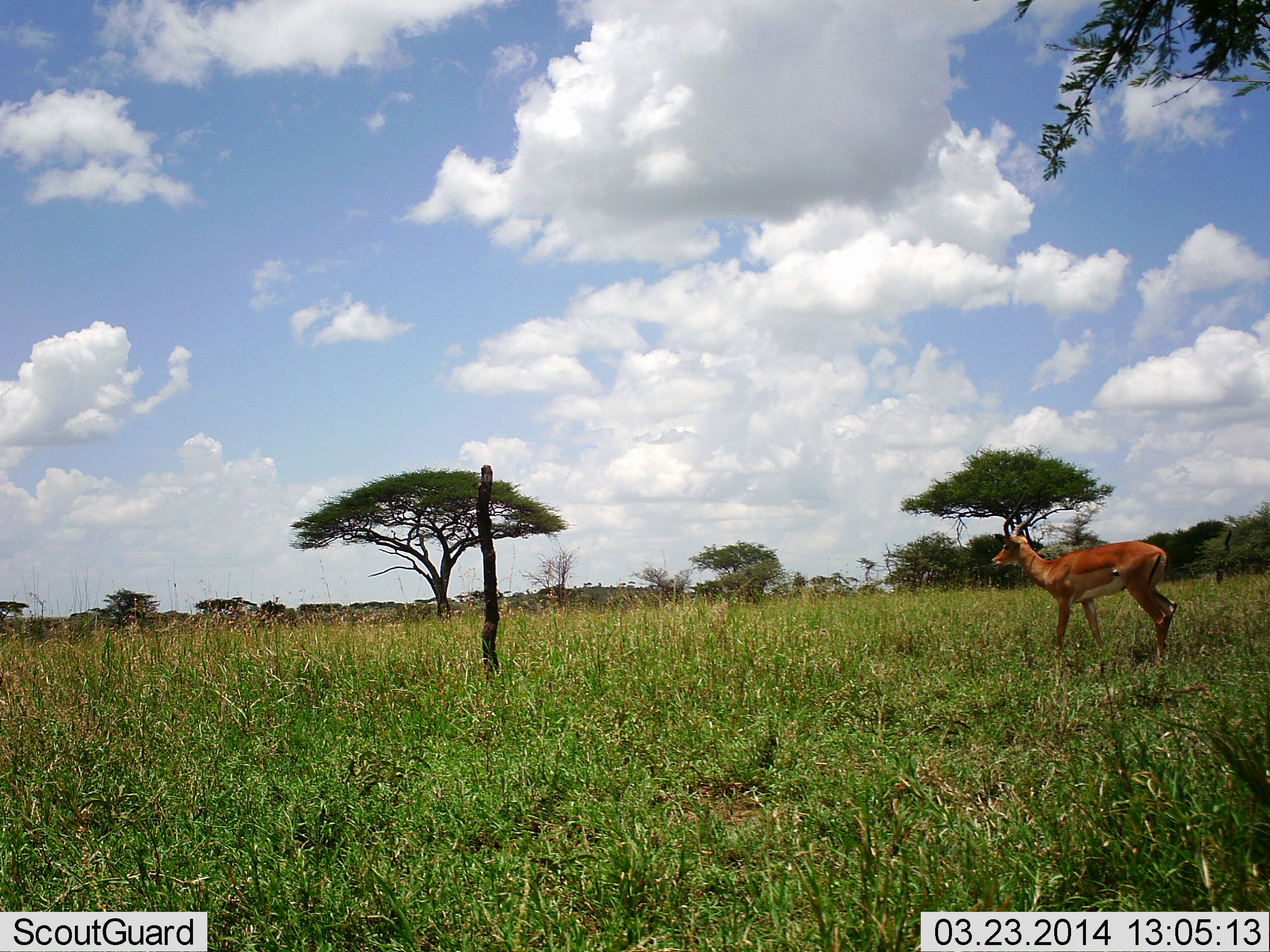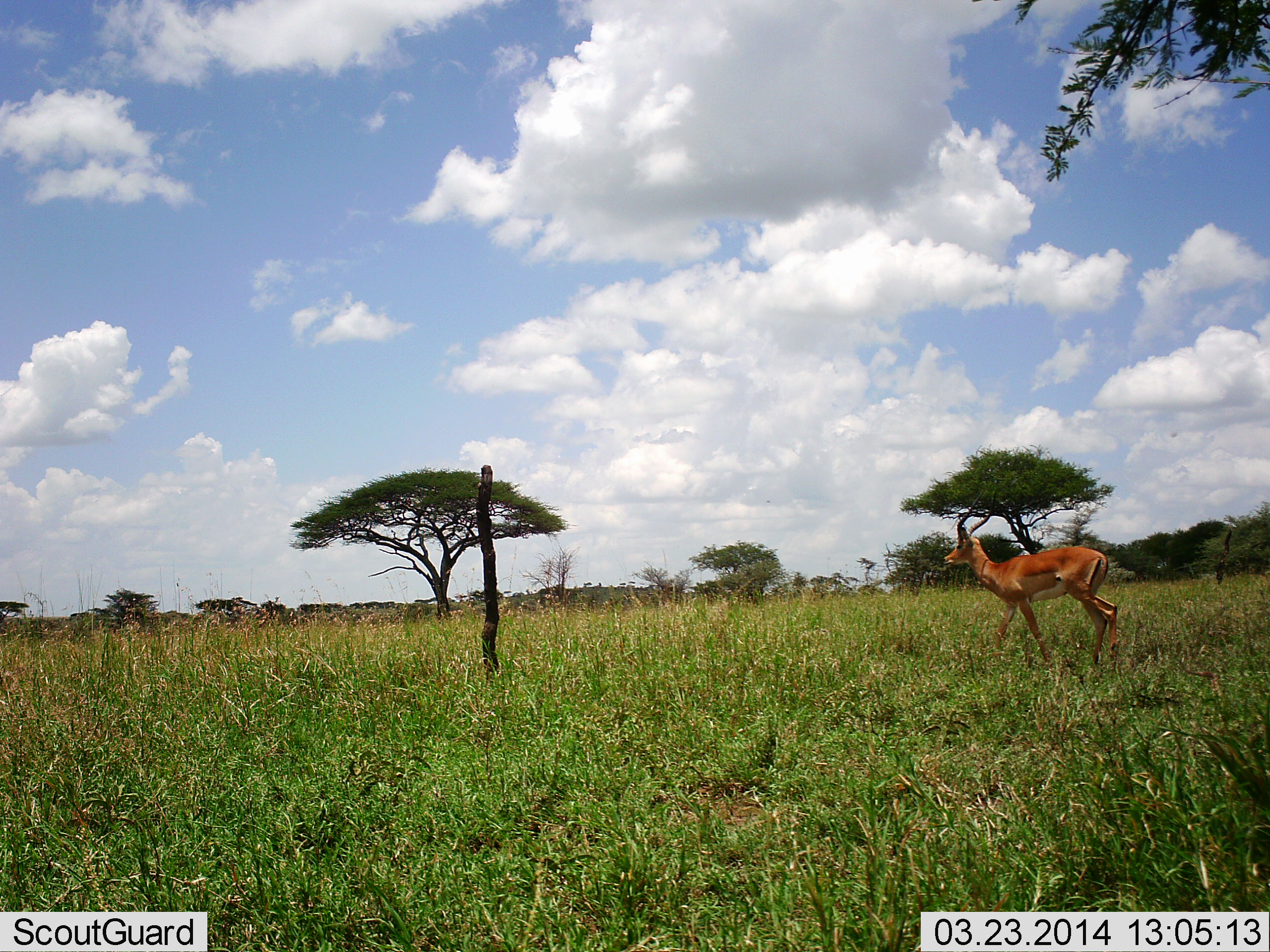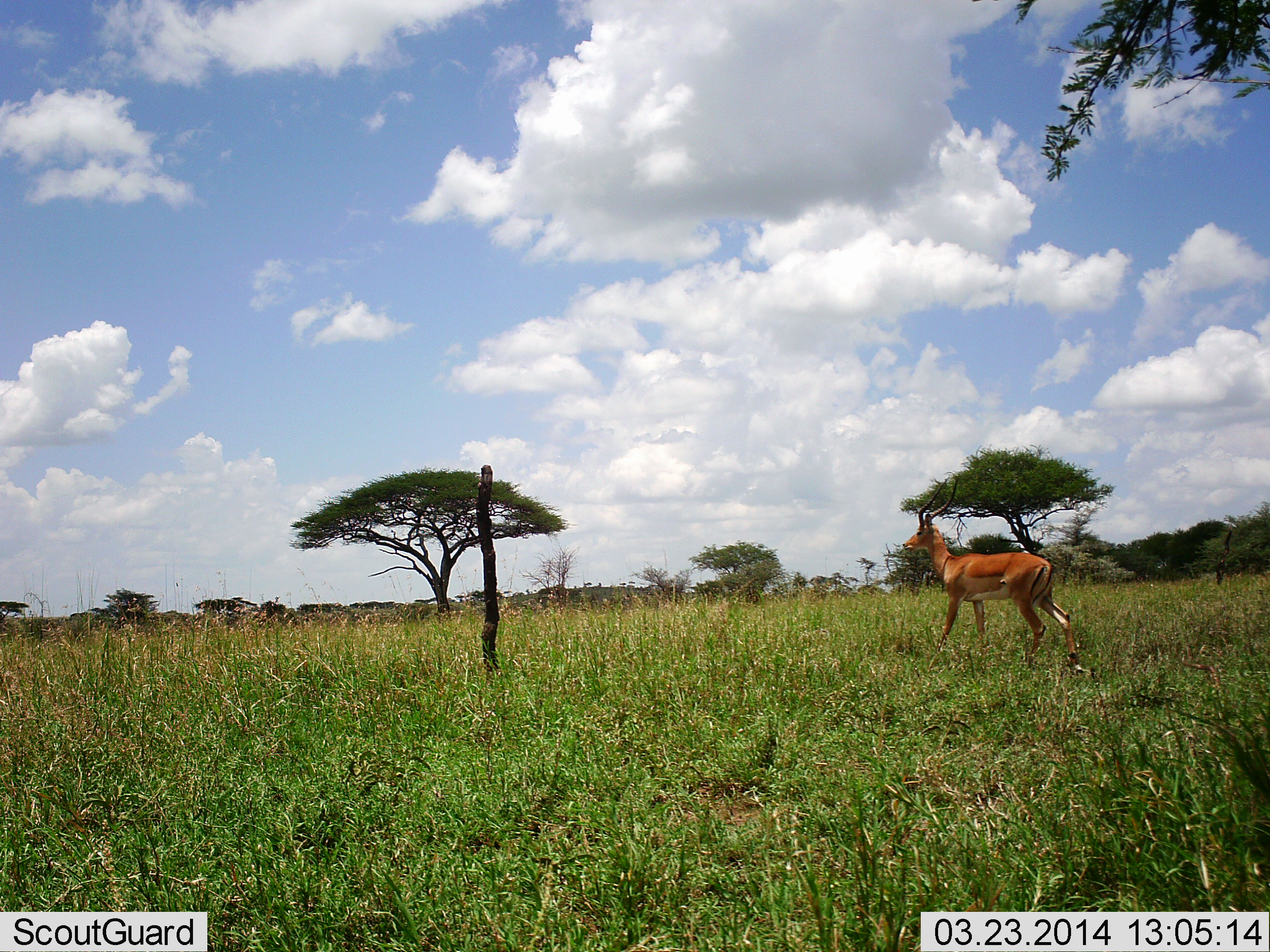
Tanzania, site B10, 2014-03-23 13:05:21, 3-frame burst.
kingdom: Animalia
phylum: Chordata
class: Mammalia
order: Artiodactyla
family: Bovidae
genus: Aepyceros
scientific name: Aepyceros melampus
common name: impala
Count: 1.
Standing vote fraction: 0%.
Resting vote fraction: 0%.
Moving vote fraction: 100%.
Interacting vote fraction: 0%.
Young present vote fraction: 0%.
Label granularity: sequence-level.